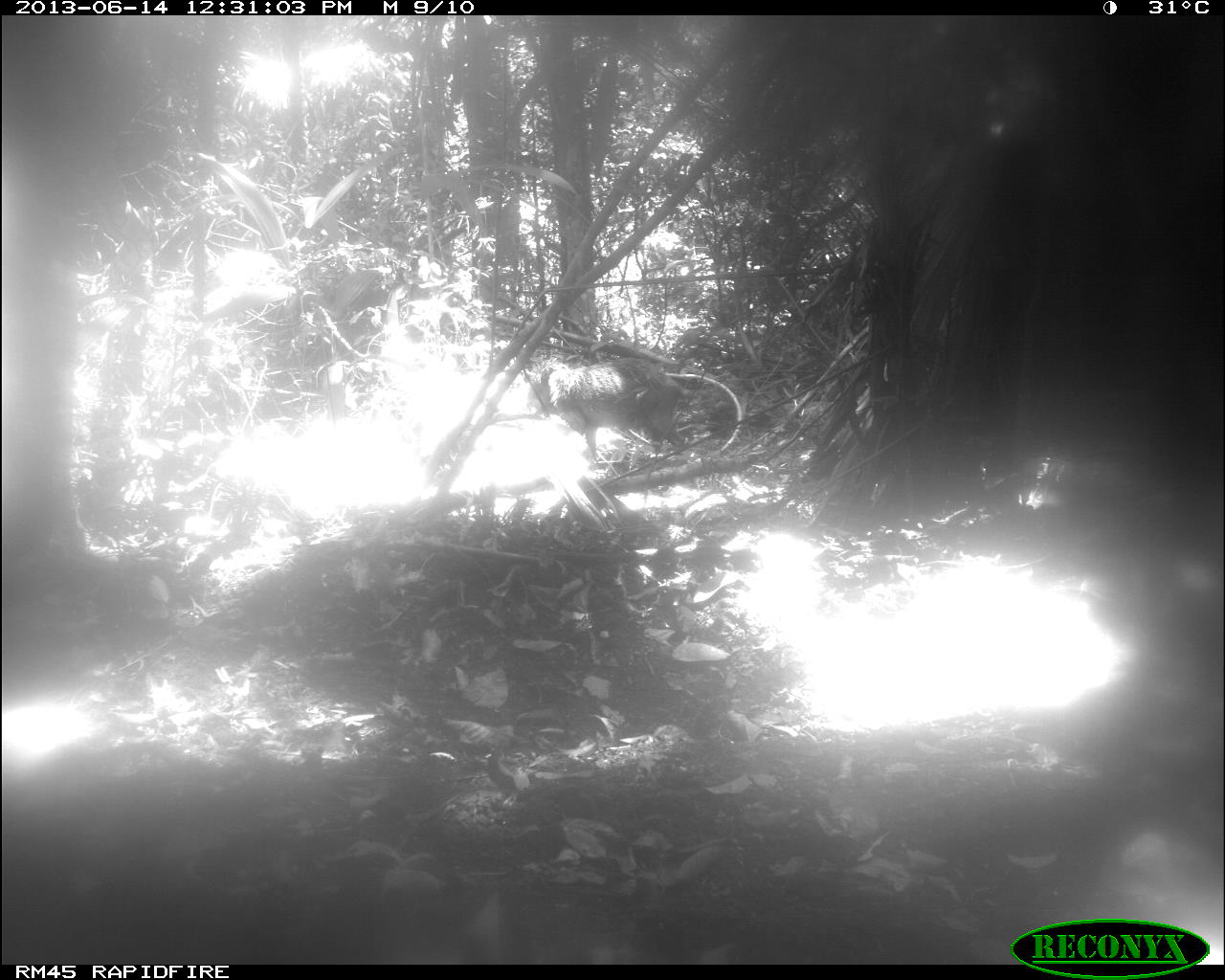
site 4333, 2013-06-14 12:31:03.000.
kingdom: Animalia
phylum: Chordata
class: Mammalia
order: Artiodactyla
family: Tayassuidae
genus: Tayassu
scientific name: Tayassu pecari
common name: white-lipped peccary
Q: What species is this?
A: Tayassu pecari (white-lipped peccary).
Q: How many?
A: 1.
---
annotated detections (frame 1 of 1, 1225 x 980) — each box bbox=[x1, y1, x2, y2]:
tayassu pecari: bbox=[531, 354, 683, 461]